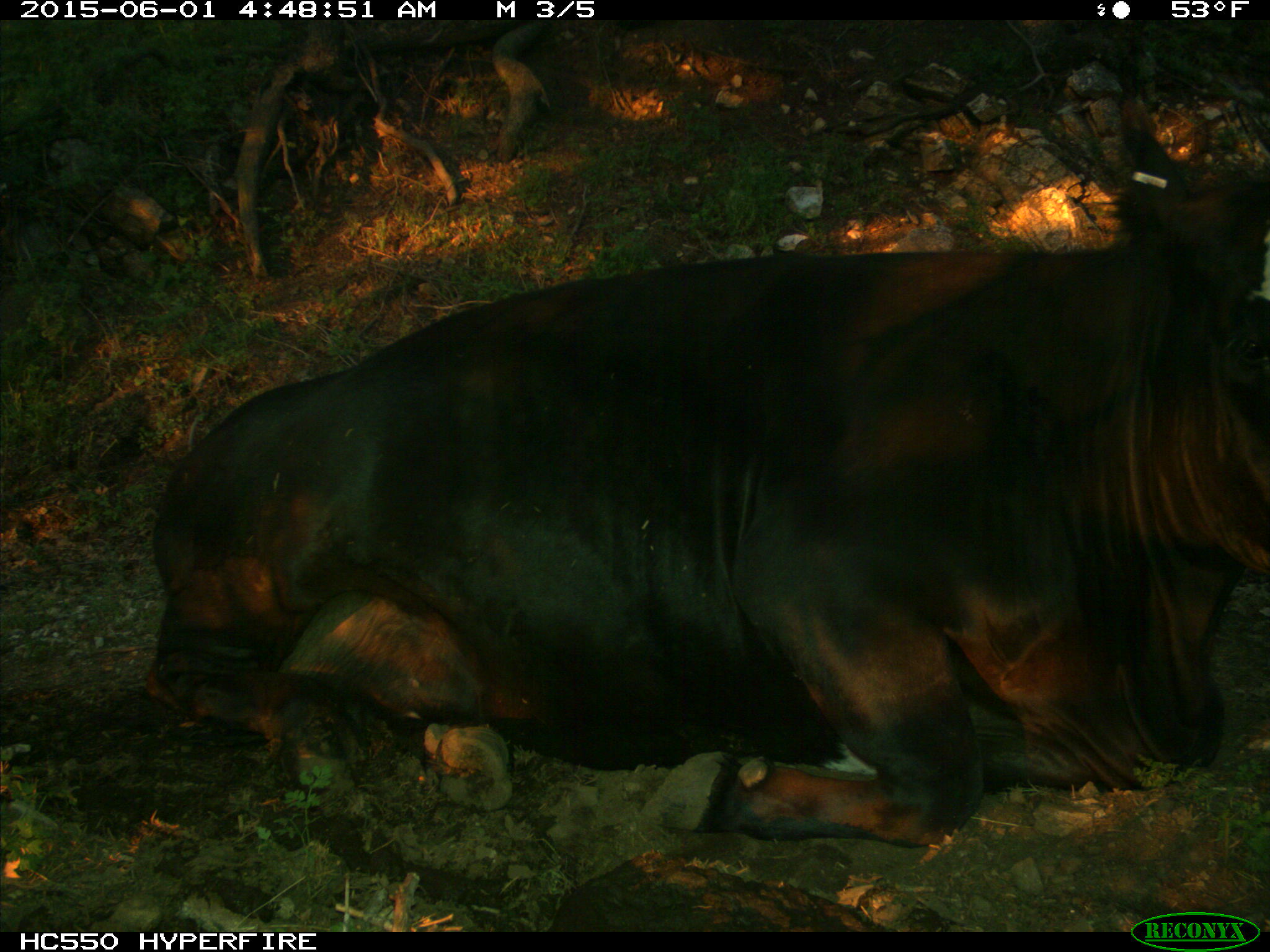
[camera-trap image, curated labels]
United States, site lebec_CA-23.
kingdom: Animalia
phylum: Chordata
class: Mammalia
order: Artiodactyla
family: Bovidae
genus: Bos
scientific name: Bos taurus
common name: domestic cow